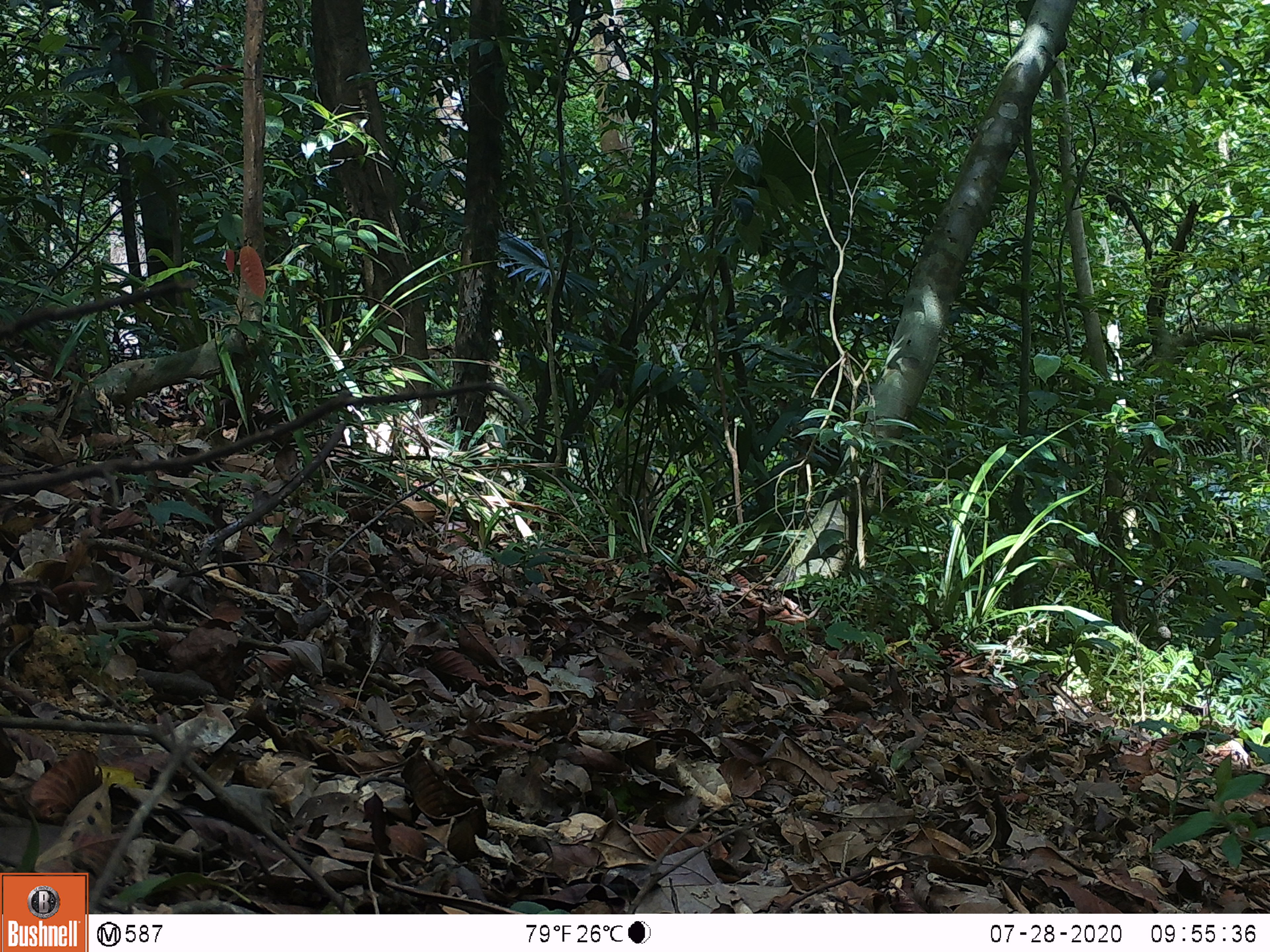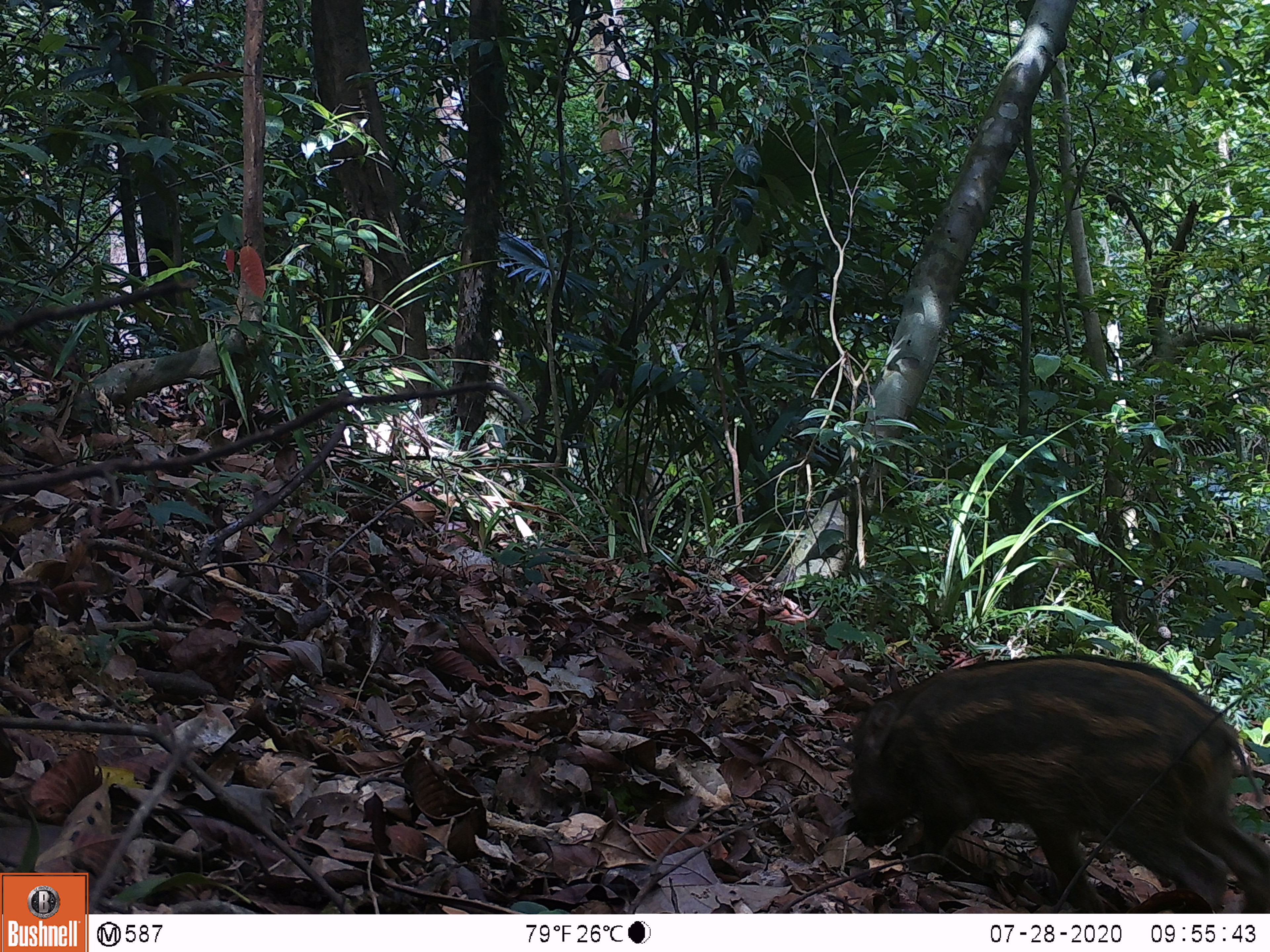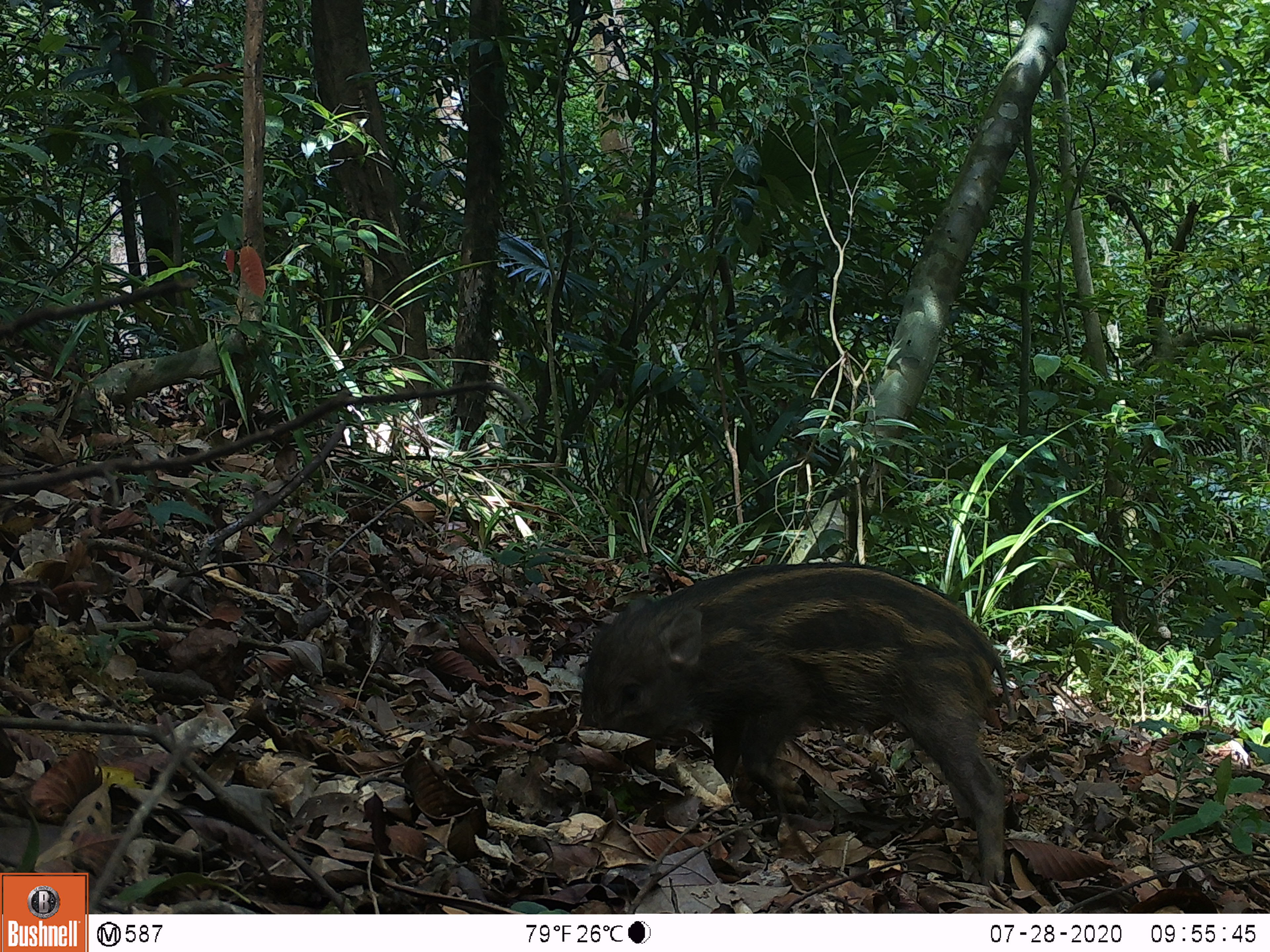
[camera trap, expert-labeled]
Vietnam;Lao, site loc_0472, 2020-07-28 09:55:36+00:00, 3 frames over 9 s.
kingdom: Animalia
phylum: Chordata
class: Mammalia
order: Artiodactyla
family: Suidae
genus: Sus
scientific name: Sus scrofa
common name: eurasian wild pig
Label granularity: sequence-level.